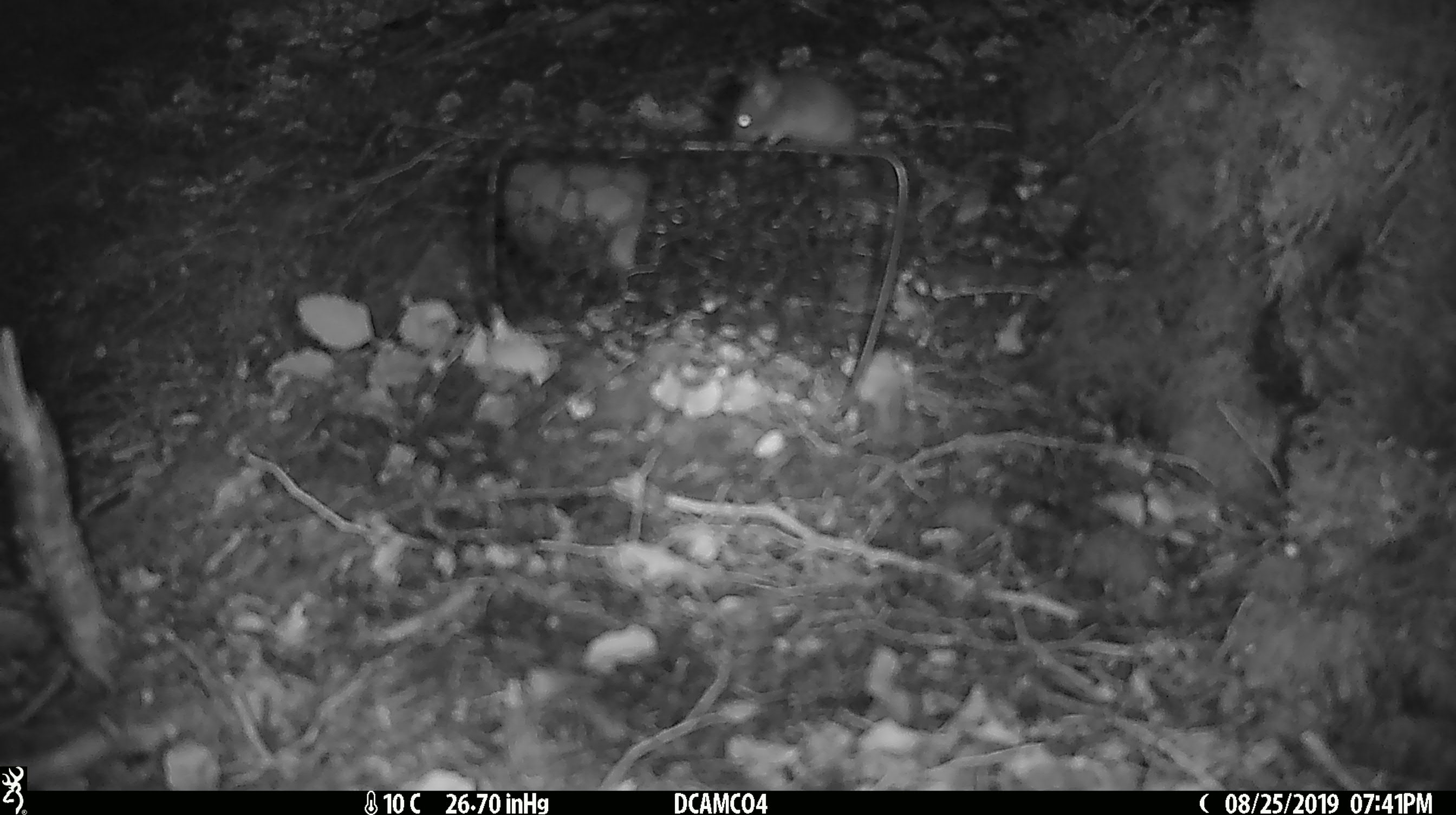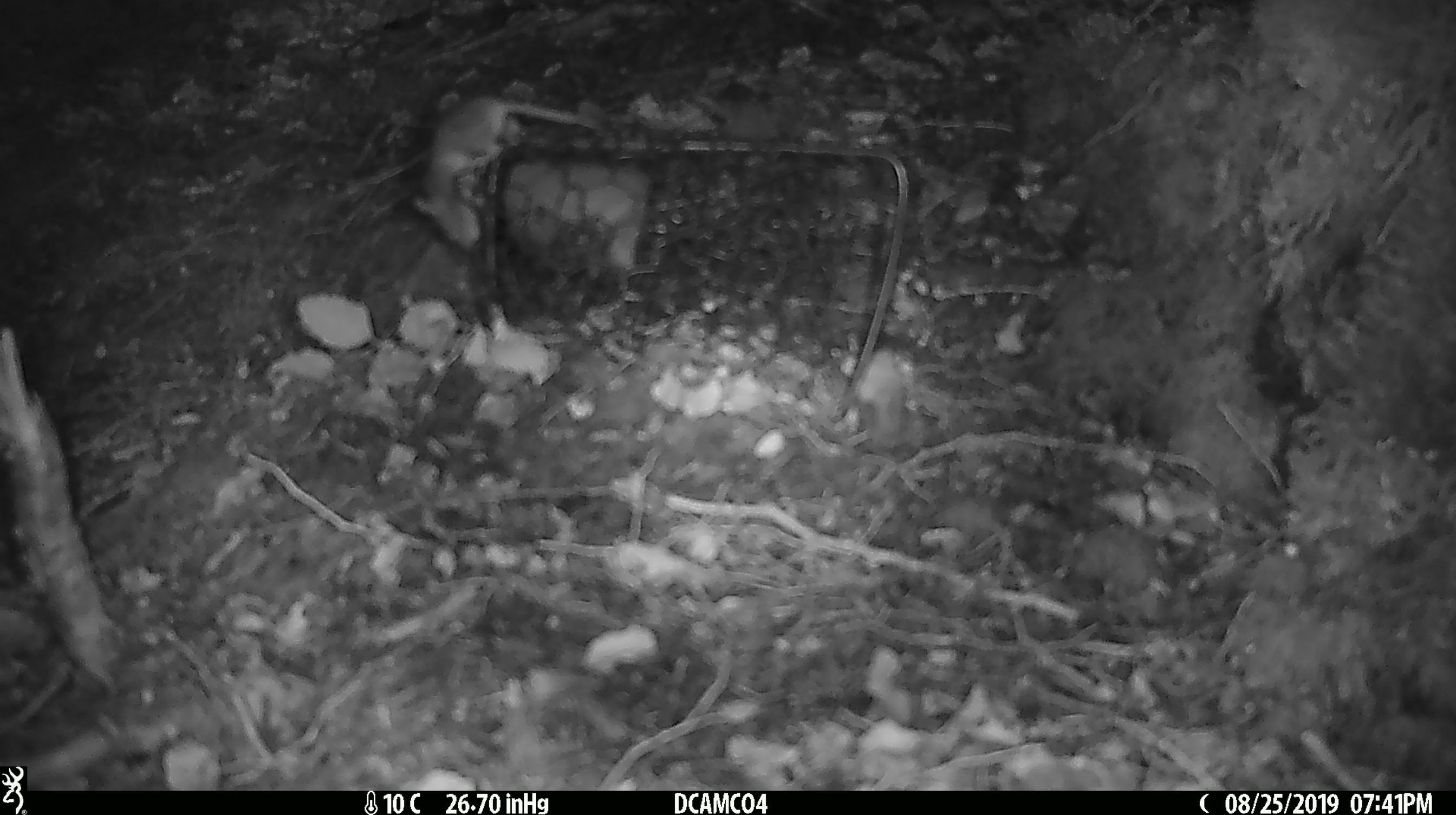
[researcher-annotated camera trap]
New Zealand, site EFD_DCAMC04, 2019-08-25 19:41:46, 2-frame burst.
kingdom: Animalia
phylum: Chordata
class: Mammalia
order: Rodentia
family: Muridae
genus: Mus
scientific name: Mus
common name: mouse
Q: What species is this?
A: Mouse (Mus).